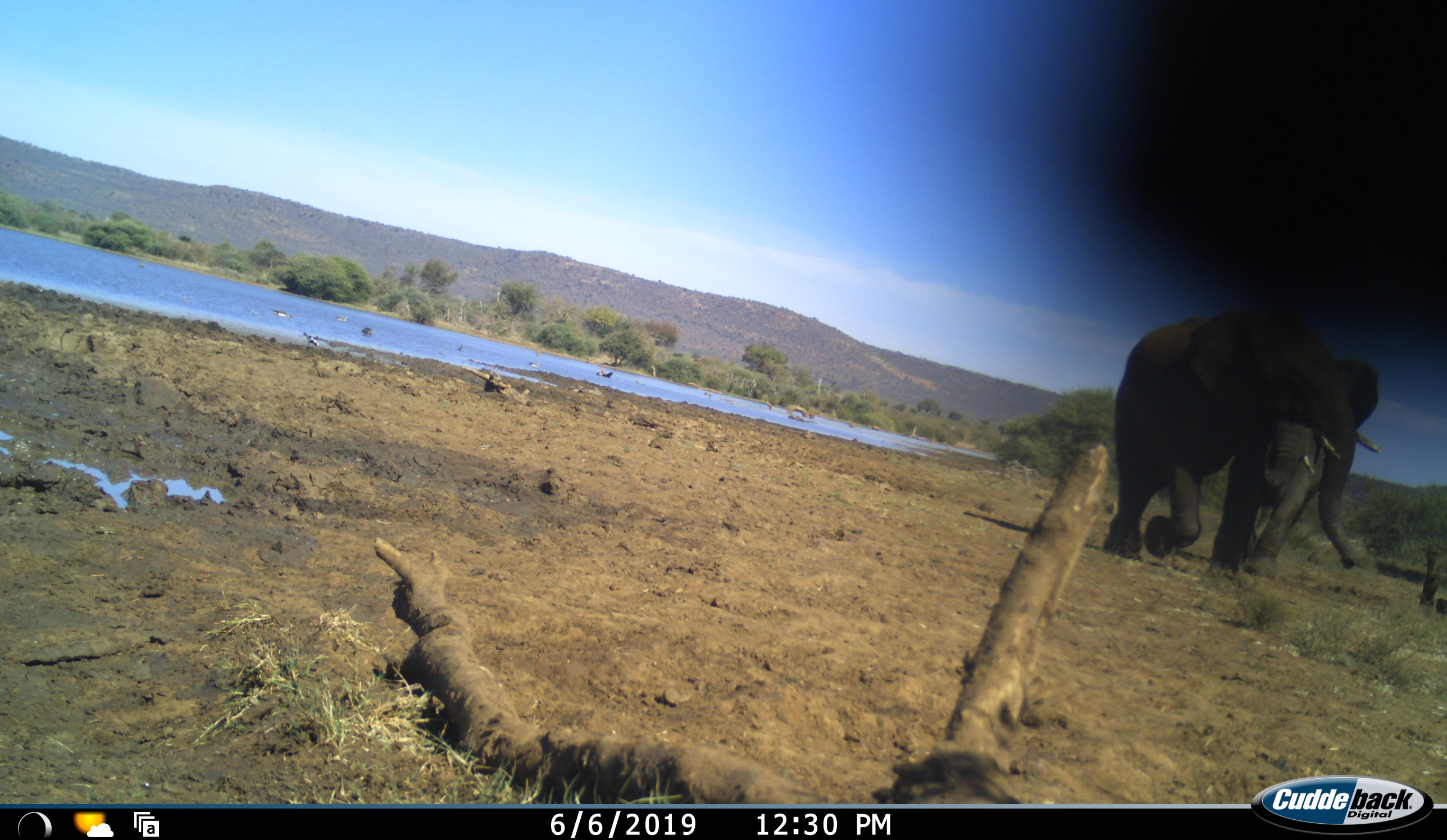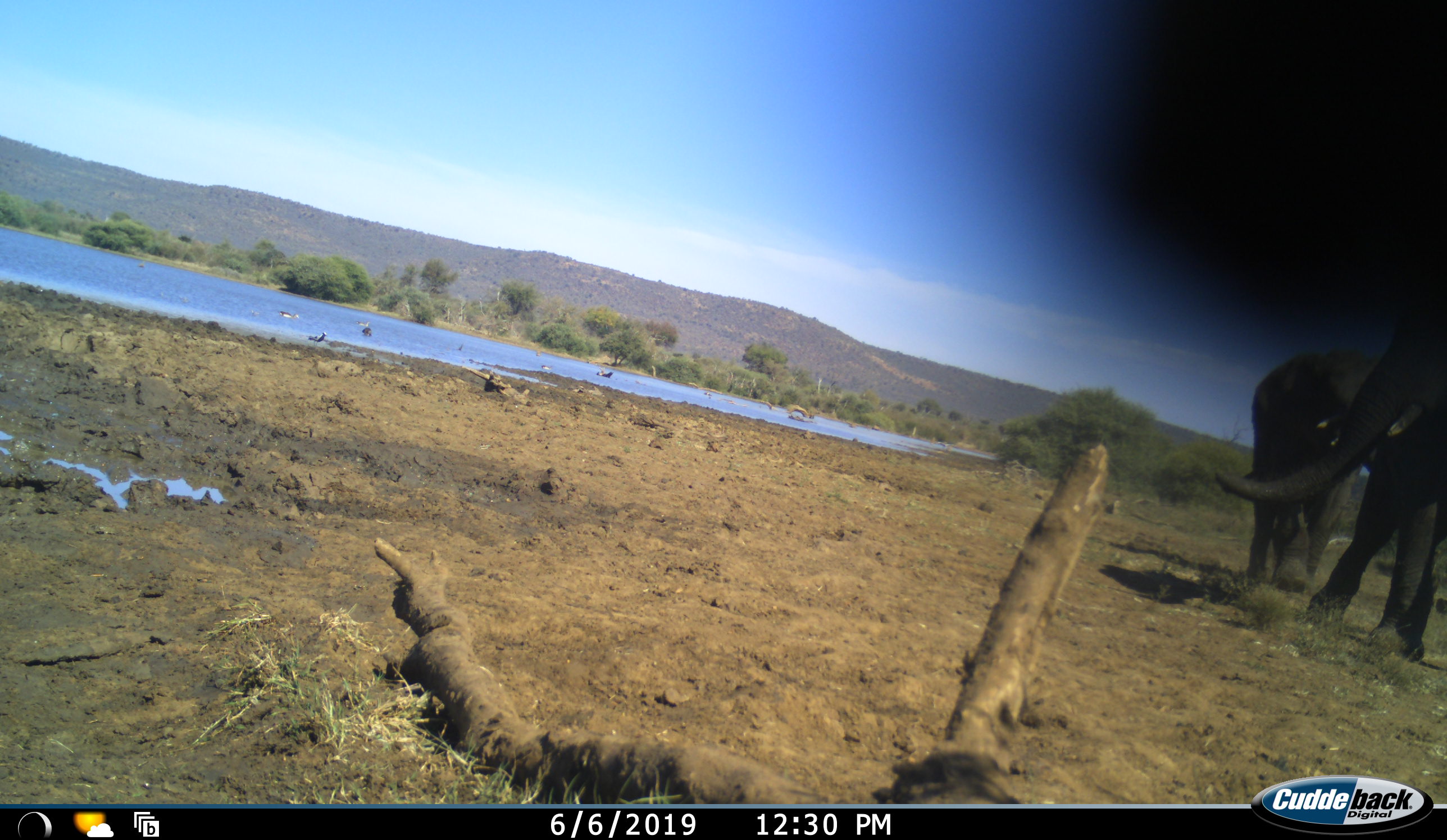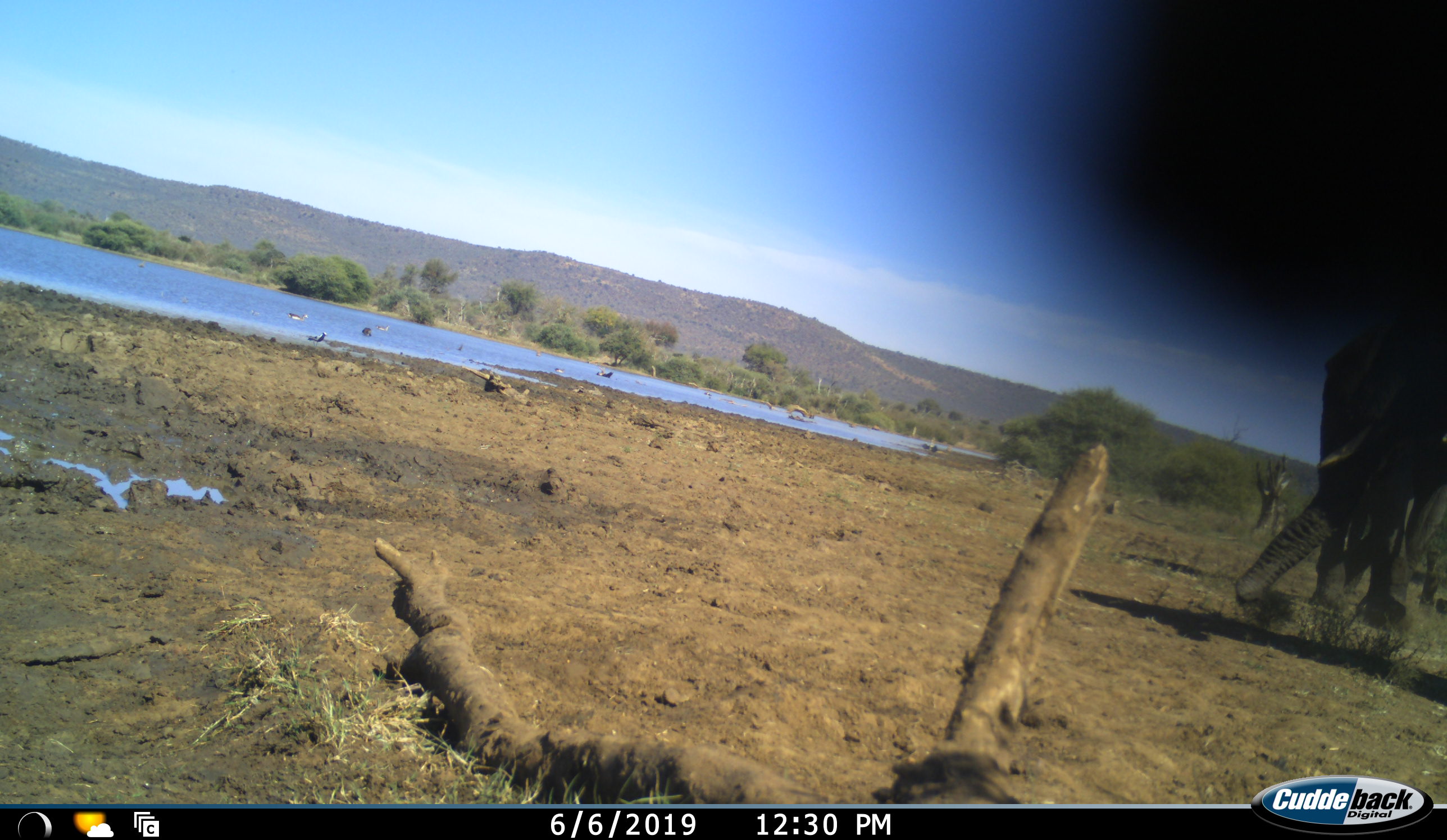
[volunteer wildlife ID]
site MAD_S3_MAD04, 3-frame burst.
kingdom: Animalia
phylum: Chordata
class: Mammalia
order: Proboscidea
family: Elephantidae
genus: Loxodonta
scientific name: Loxodonta africana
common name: african bush elephant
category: elephant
Elephant (african bush elephant) (Loxodonta africana), count 2. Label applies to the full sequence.